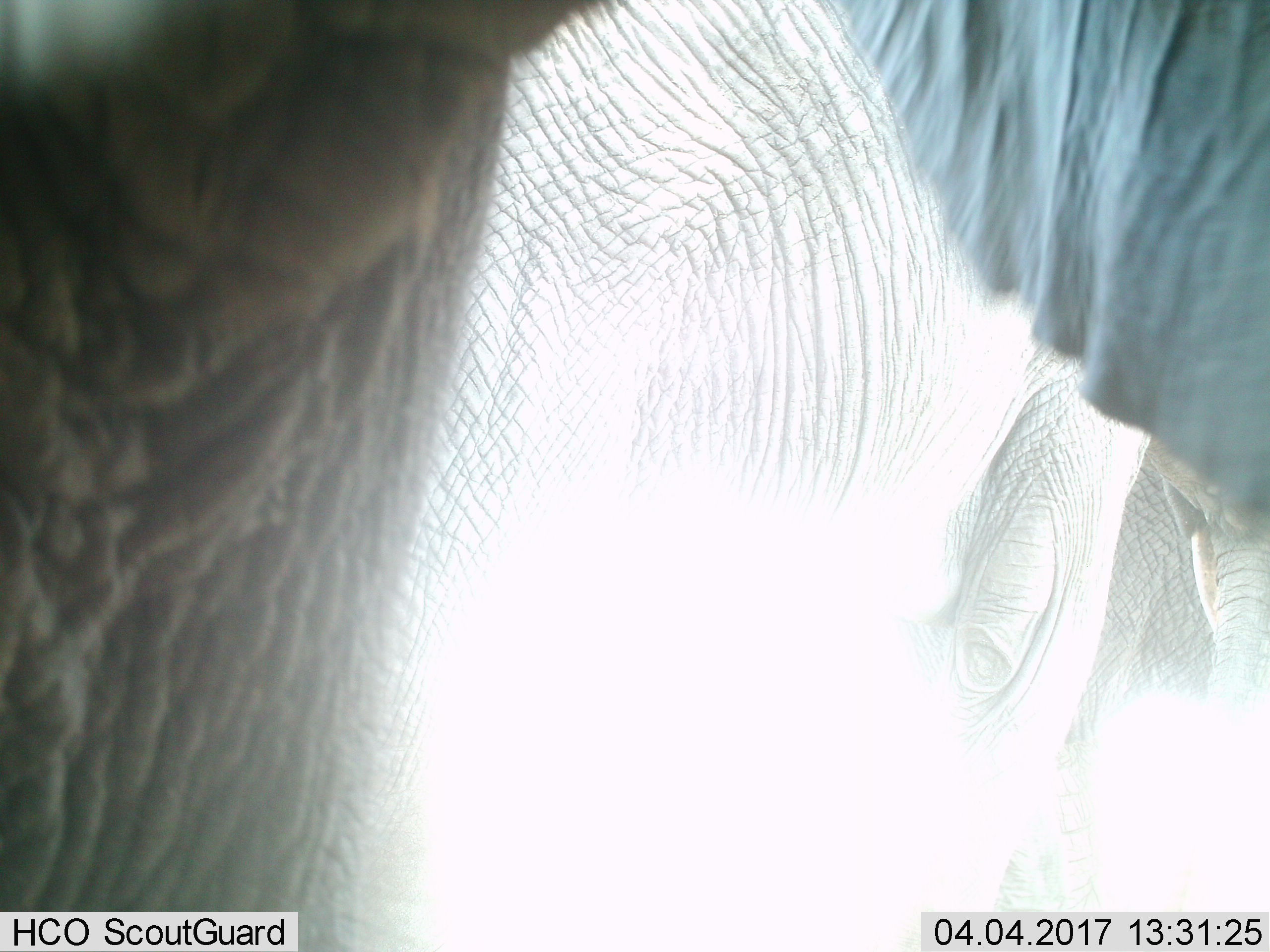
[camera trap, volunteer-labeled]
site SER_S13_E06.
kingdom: Animalia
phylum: Chordata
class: Mammalia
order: Proboscidea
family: Elephantidae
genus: Loxodonta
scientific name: Loxodonta africana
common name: african bush elephant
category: elephant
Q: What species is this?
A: Elephant (african bush elephant) (Loxodonta africana).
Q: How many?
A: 1.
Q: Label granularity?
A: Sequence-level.